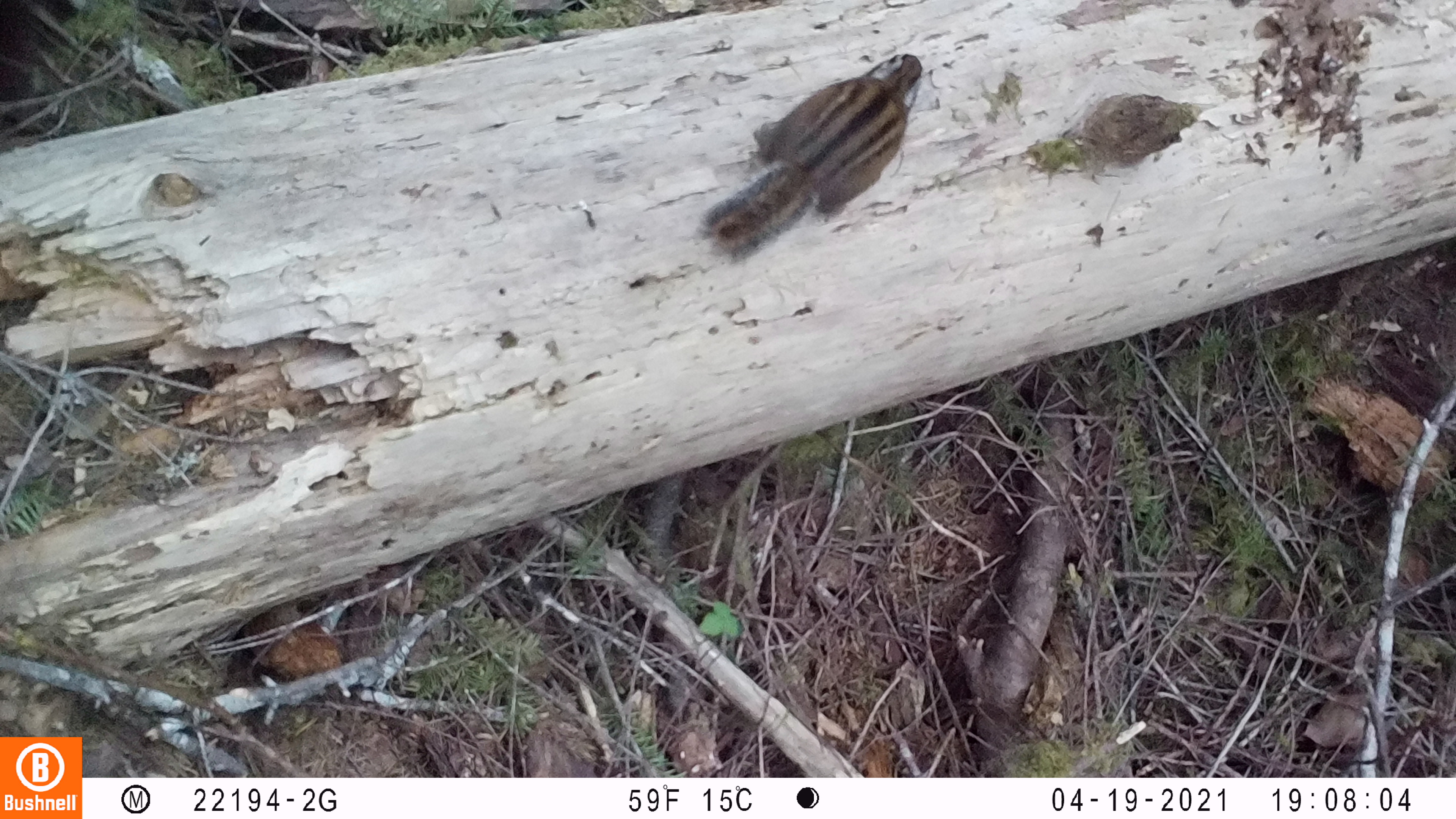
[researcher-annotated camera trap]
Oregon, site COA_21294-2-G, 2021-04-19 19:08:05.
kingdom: Animalia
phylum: Chordata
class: Mammalia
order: Rodentia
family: Sciuridae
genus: Neotamias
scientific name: Neotamias townsendii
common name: townsend's chipmunk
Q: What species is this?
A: Townsend's chipmunk (Neotamias townsendii).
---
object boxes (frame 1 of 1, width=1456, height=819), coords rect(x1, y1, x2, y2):
townsend's chipmunk: rect(698, 48, 928, 264)